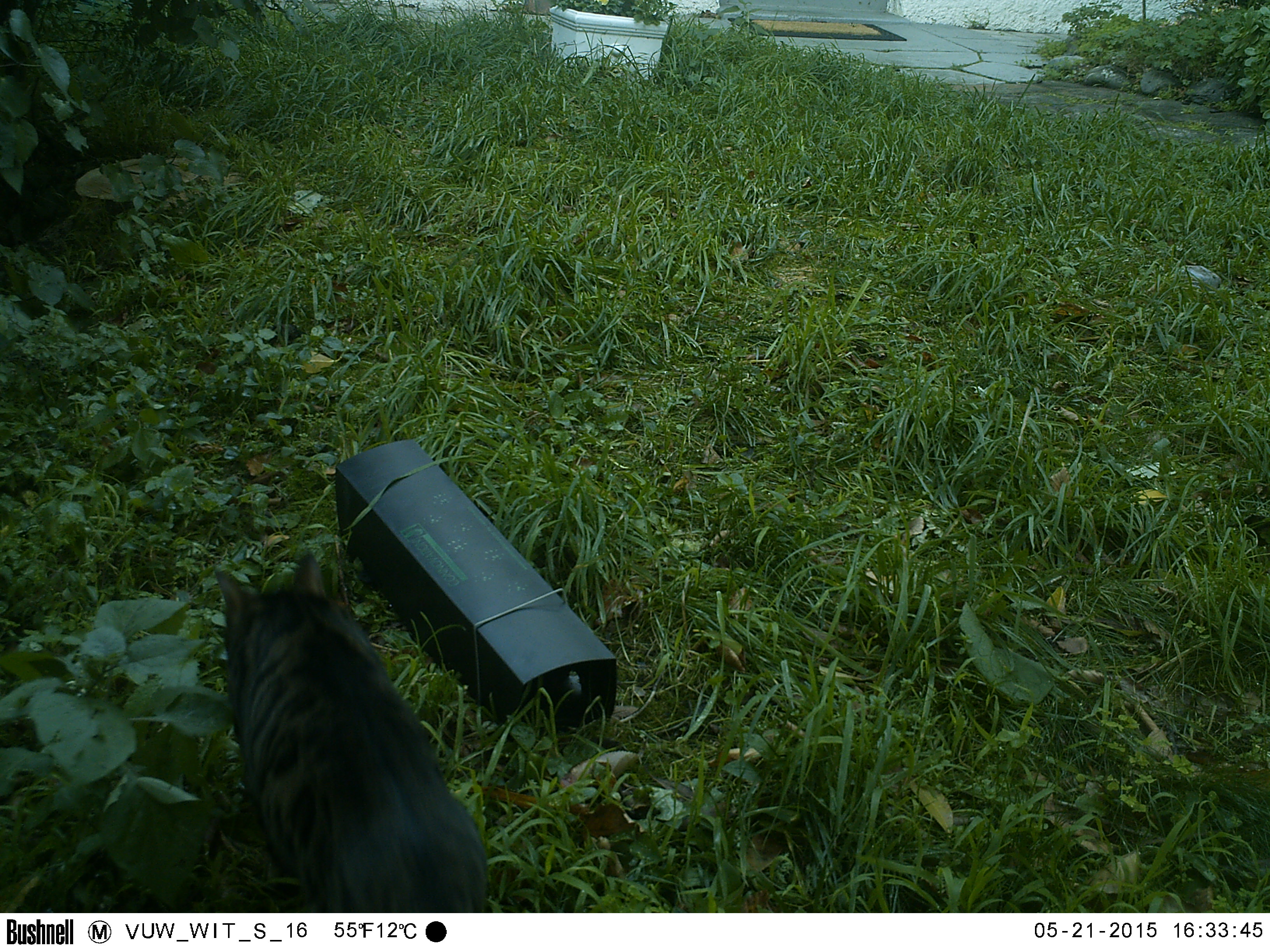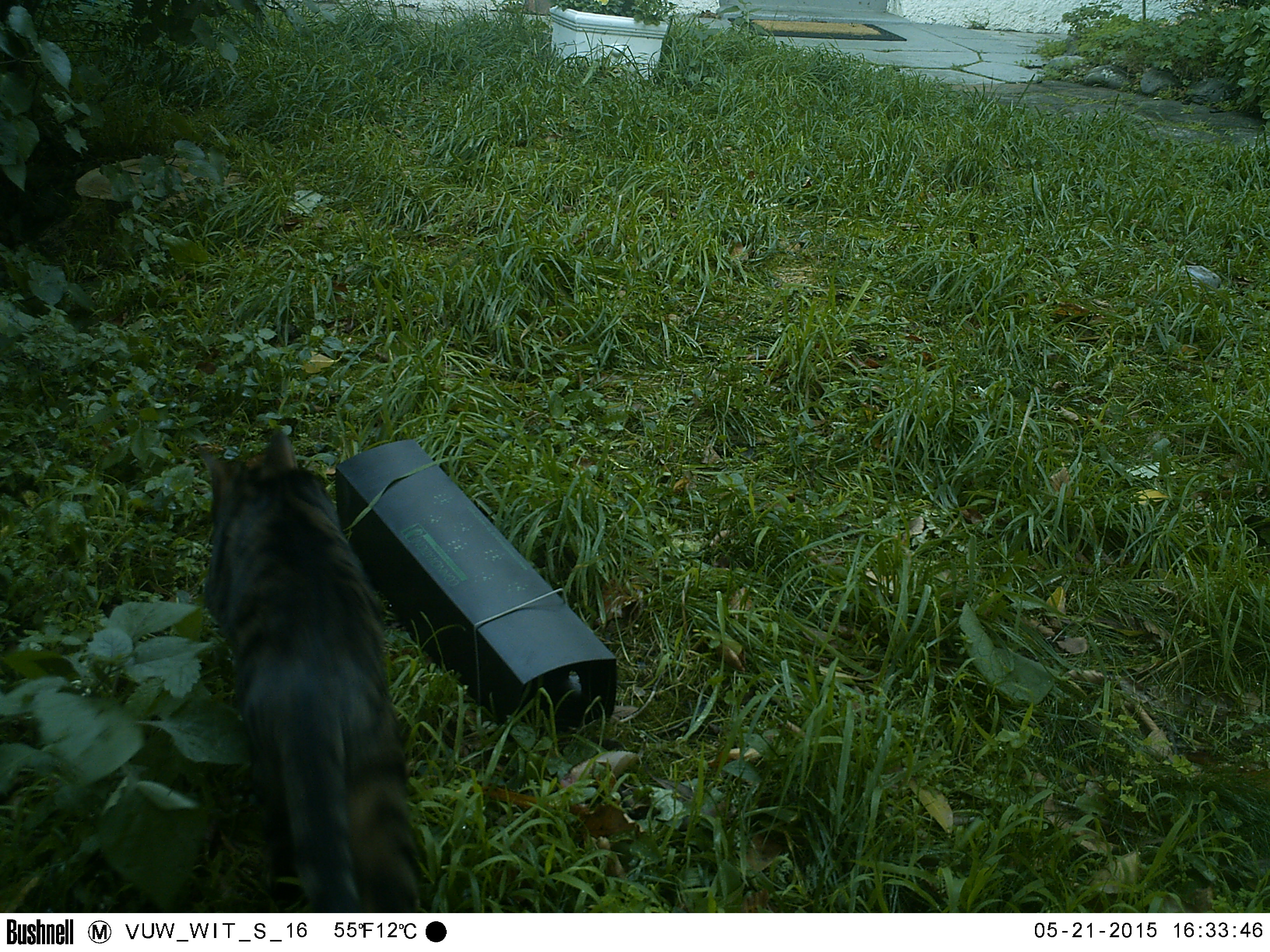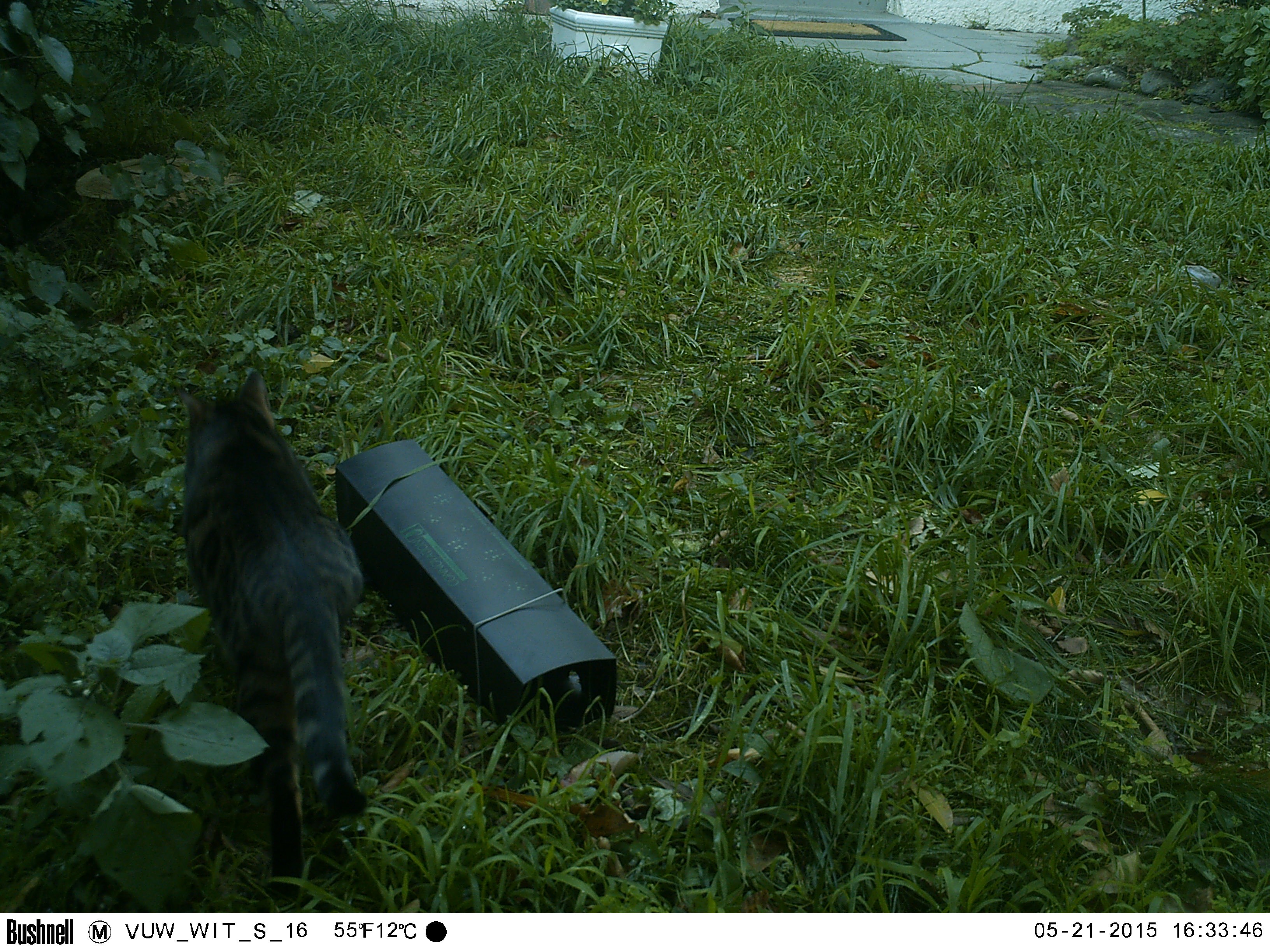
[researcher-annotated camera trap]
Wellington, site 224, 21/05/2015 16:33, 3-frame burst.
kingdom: Animalia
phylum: Chordata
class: Mammalia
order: Carnivora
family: Felidae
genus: Felis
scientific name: Felis catus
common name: cat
Cat (Felis catus).